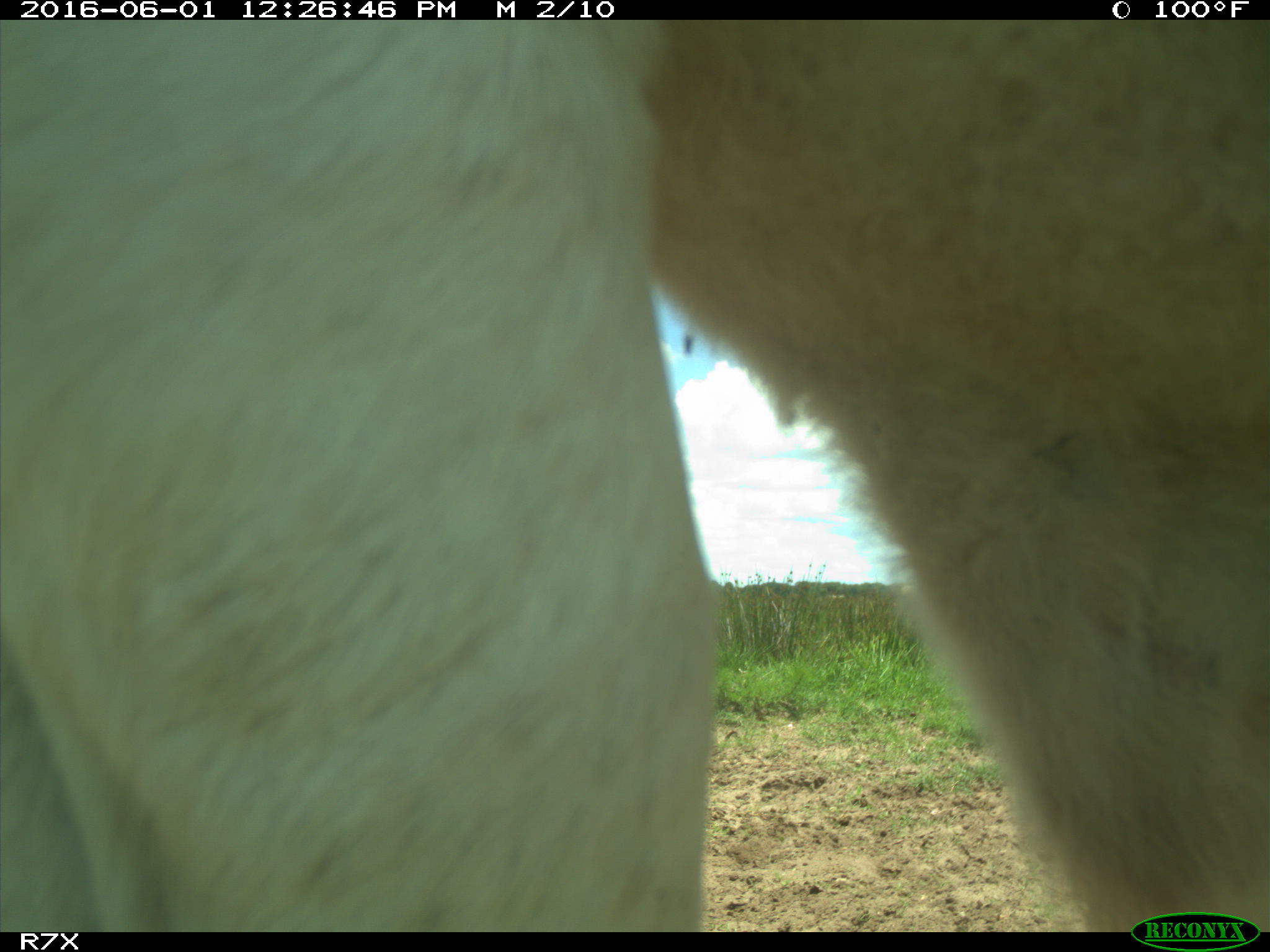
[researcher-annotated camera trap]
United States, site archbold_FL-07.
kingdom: Animalia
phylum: Chordata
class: Mammalia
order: Artiodactyla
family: Bovidae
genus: Bos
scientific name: Bos taurus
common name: domestic cow